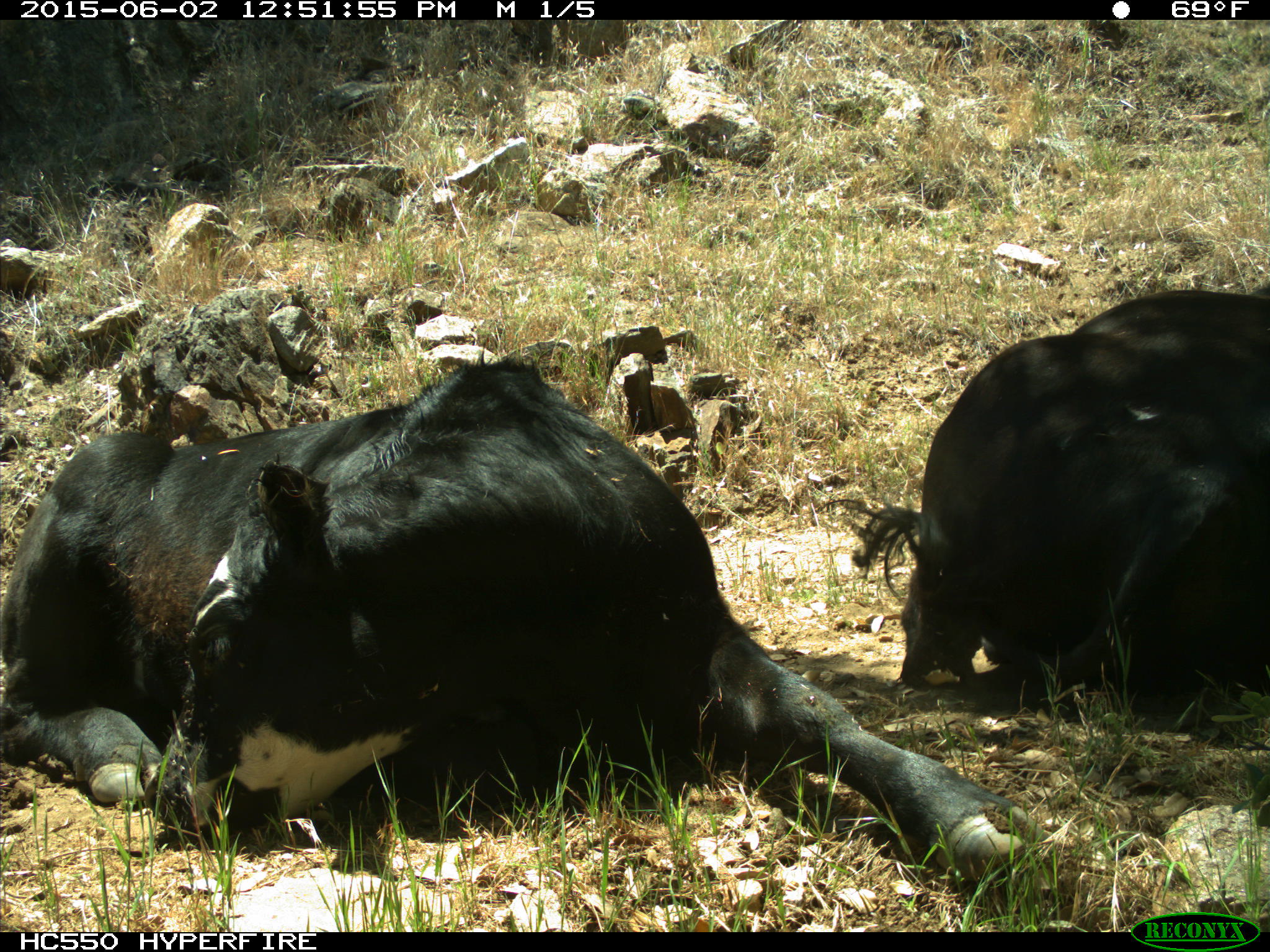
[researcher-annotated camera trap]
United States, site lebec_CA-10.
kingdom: Animalia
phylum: Chordata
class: Mammalia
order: Artiodactyla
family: Bovidae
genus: Bos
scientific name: Bos taurus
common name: domestic cow